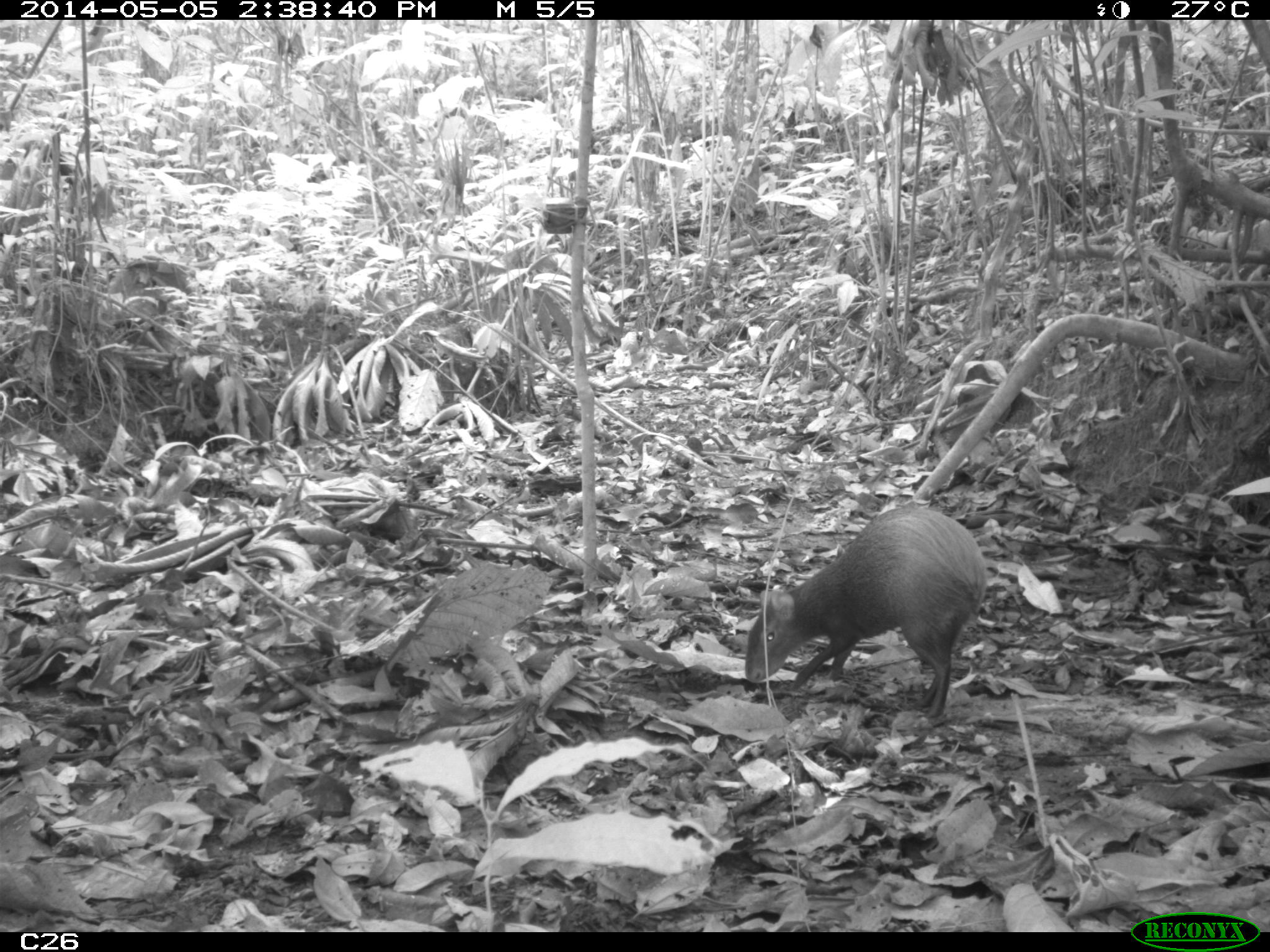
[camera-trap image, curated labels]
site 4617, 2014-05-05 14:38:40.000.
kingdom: Animalia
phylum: Chordata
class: Mammalia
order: Rodentia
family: Dasyproctidae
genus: Dasyprocta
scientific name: Dasyprocta leporina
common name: red-rumped agouti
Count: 1.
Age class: adult.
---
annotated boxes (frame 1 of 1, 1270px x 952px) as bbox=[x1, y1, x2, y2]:
dasyprocta leporina: bbox=[743, 506, 986, 717]